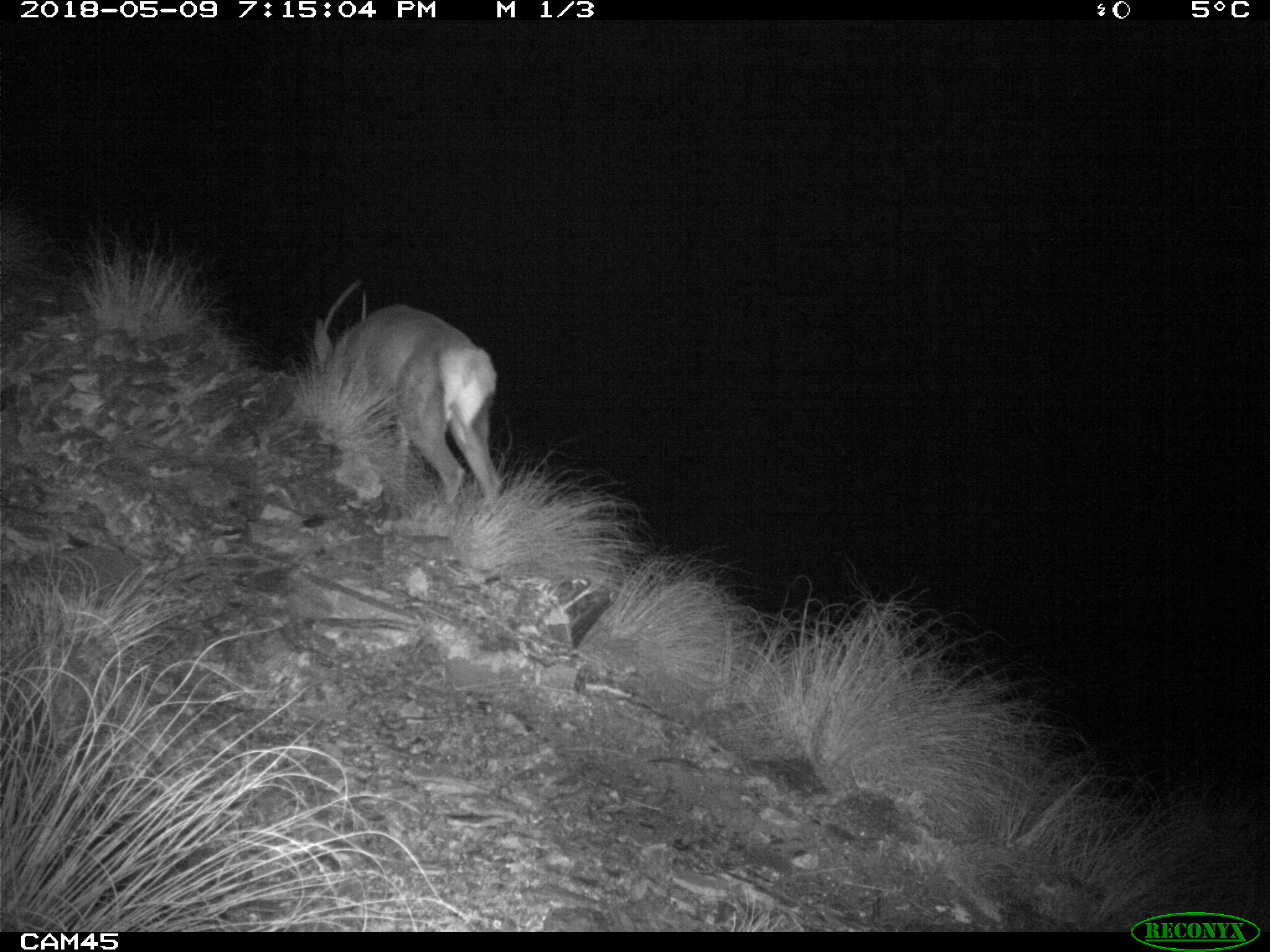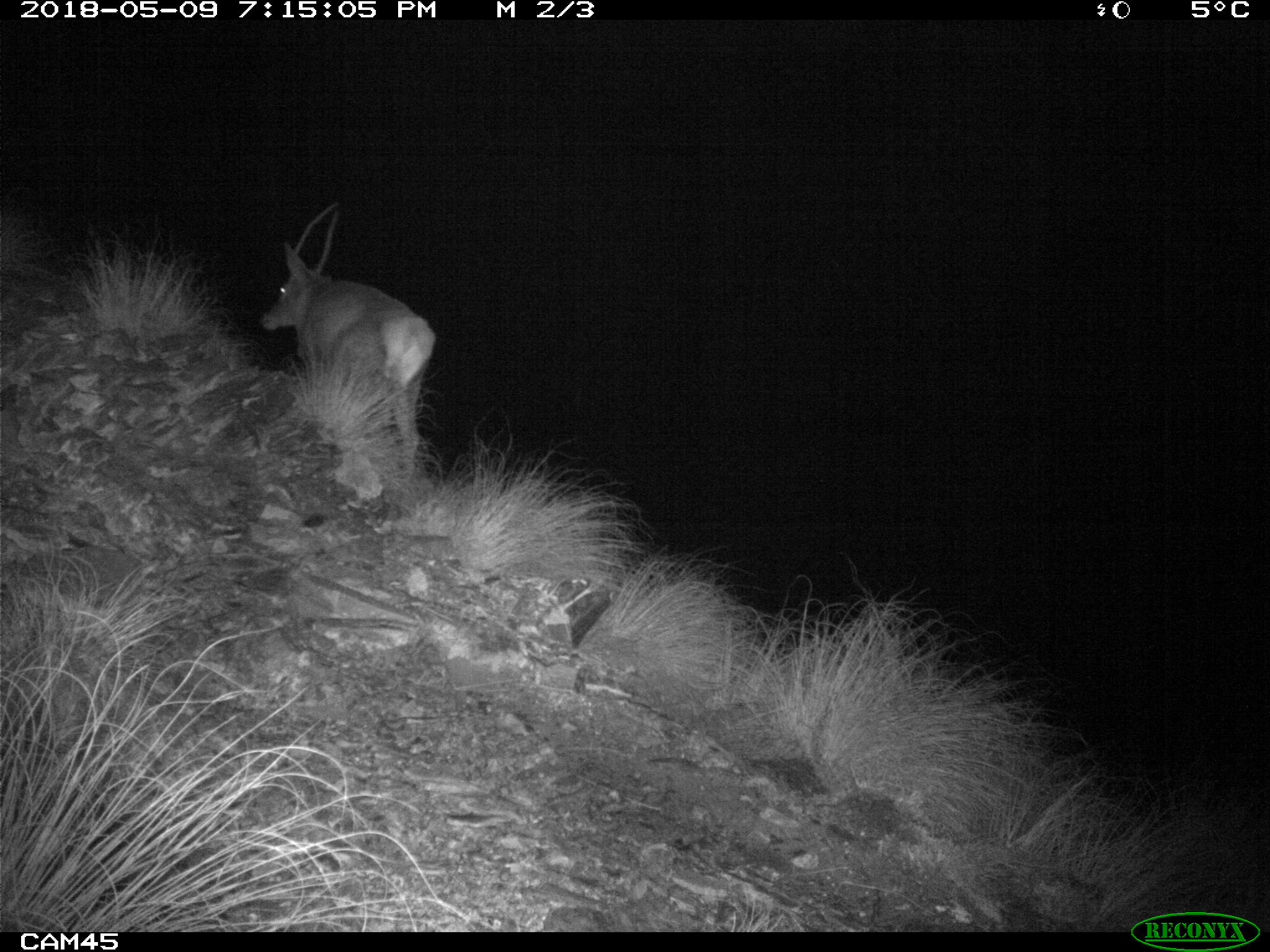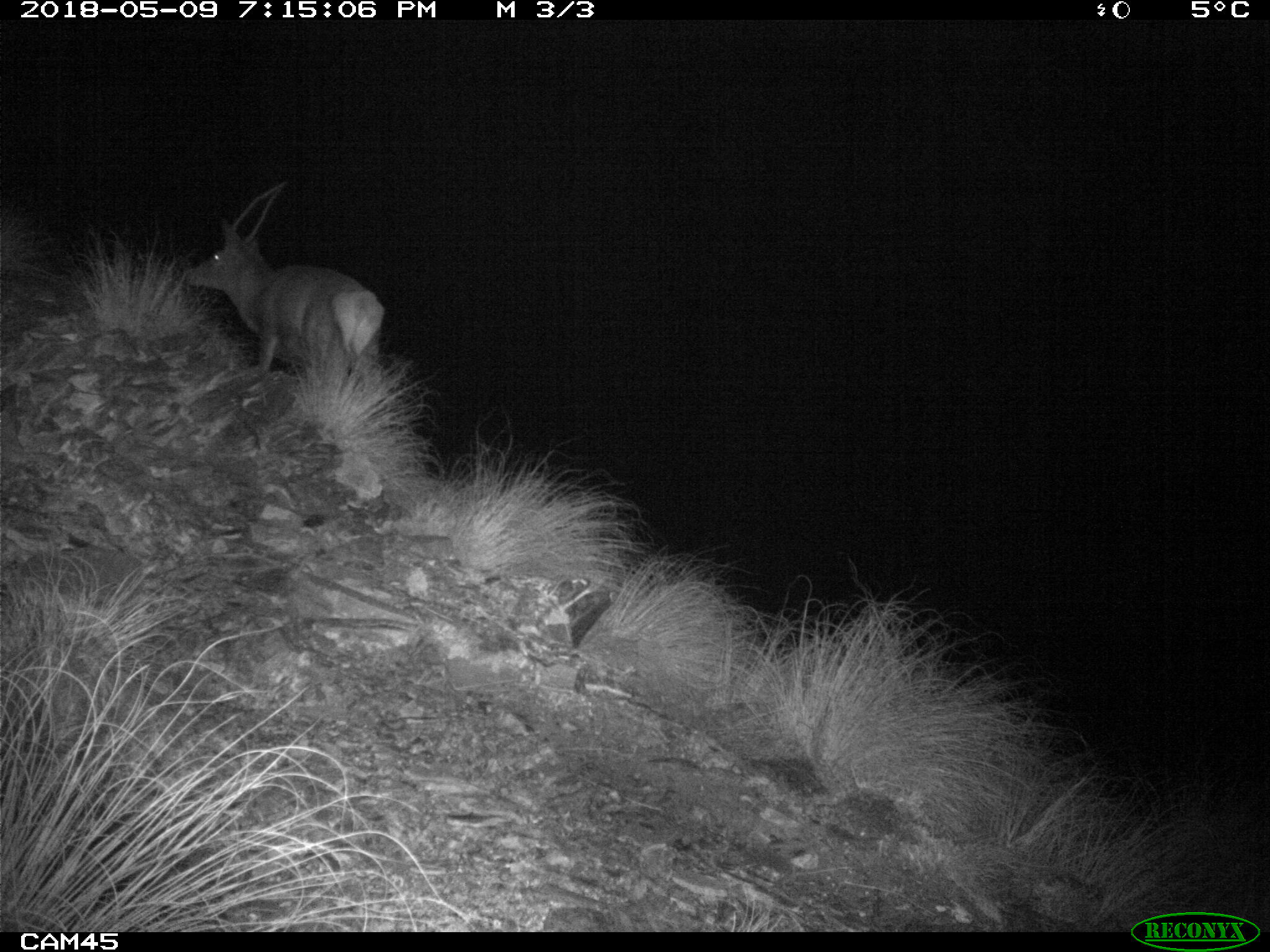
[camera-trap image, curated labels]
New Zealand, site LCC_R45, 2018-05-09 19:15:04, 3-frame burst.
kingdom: Animalia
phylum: Chordata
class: Mammalia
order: Artiodactyla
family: Cervidae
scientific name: Cervidae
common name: deer